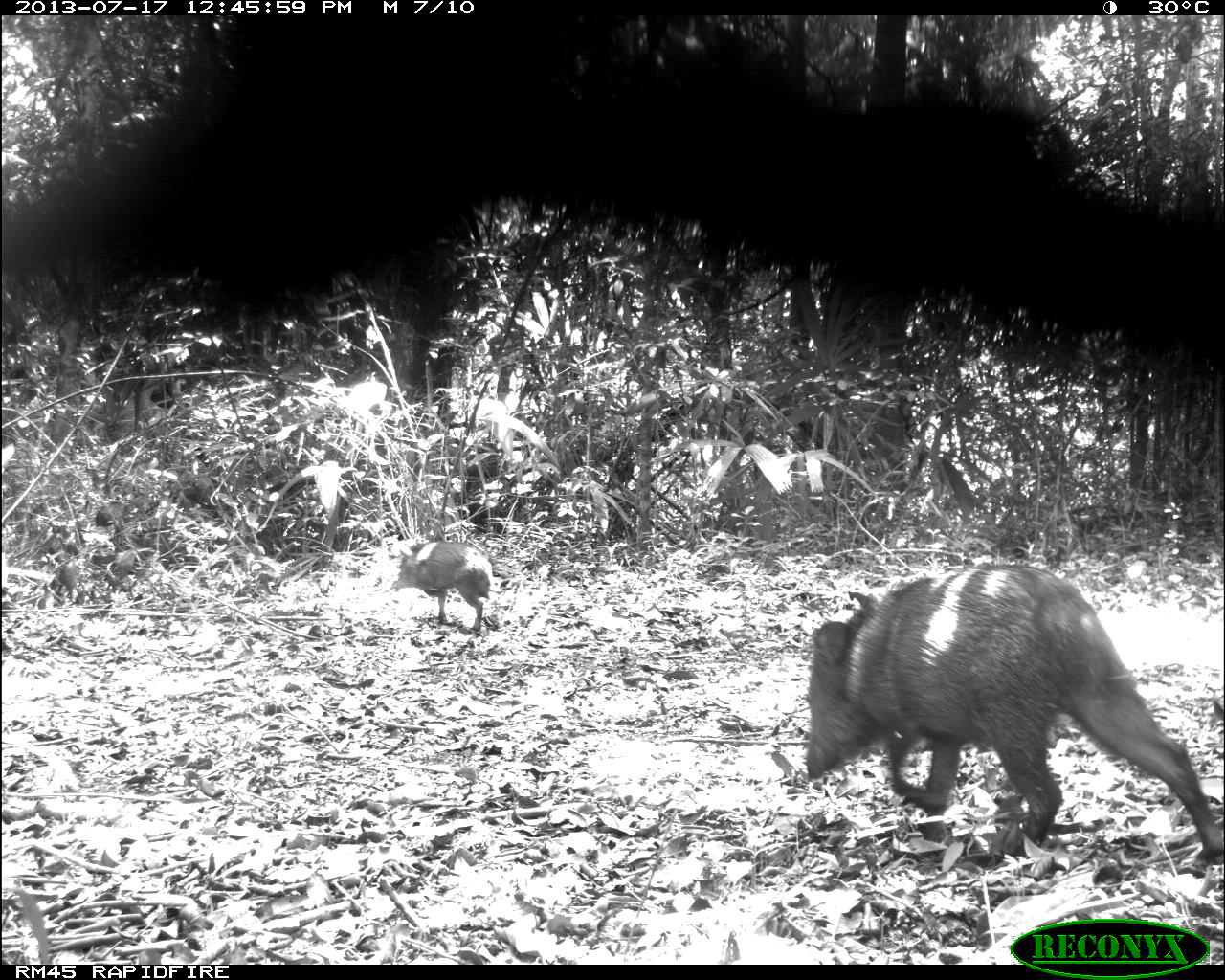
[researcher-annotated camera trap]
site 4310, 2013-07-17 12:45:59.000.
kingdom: Animalia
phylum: Chordata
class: Mammalia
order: Artiodactyla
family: Tayassuidae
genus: Pecari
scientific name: Pecari tajacu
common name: collared peccary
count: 6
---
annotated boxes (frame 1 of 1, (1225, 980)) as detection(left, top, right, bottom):
pecari tajacu: detection(800, 559, 1225, 877); detection(395, 540, 492, 631)